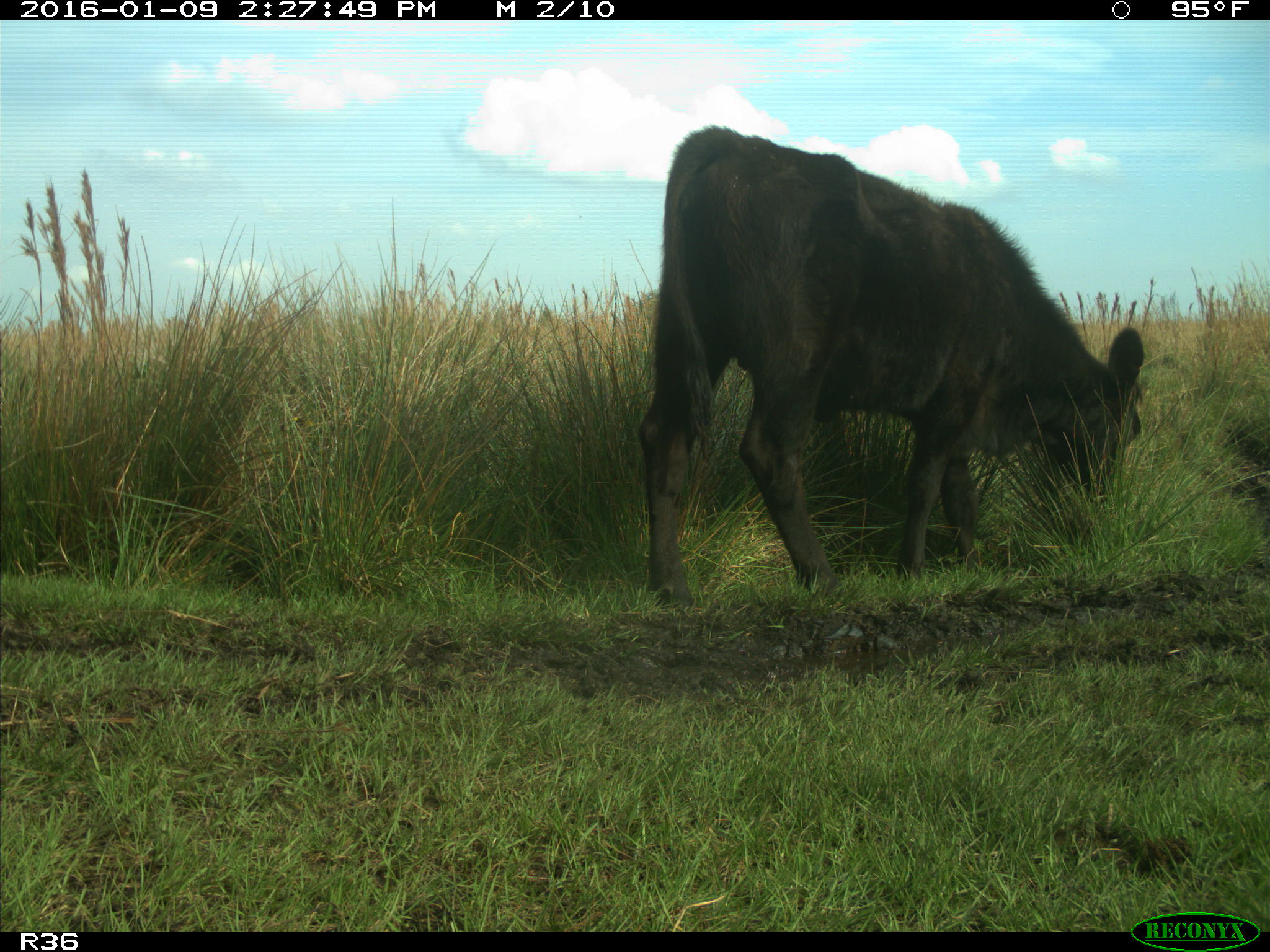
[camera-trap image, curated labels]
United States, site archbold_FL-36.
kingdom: Animalia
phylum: Chordata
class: Mammalia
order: Artiodactyla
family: Bovidae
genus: Bos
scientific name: Bos taurus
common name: domestic cow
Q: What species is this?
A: Bos taurus (domestic cow).